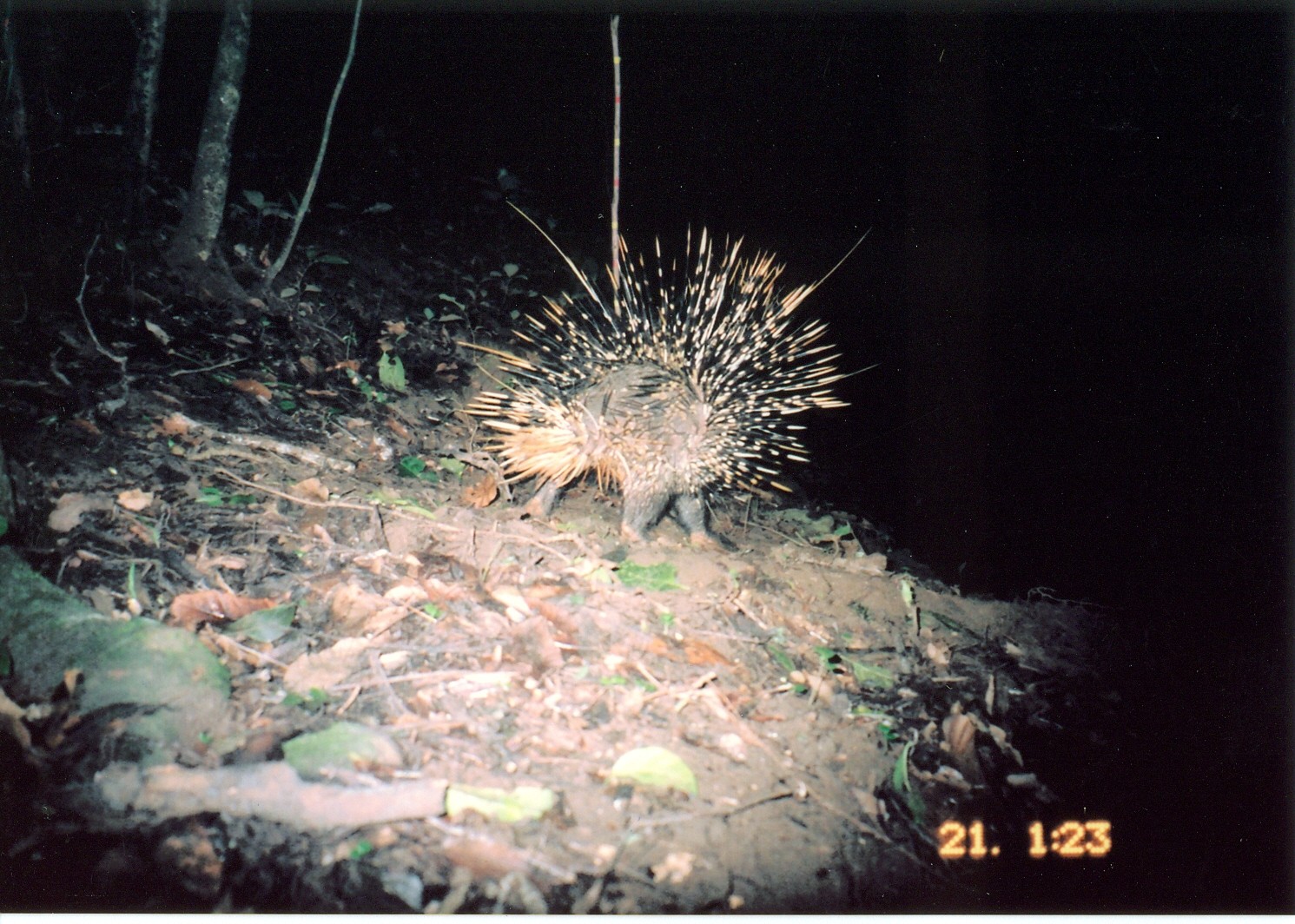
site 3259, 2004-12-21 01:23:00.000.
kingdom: Animalia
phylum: Chordata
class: Mammalia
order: Rodentia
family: Hystricidae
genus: Hystrix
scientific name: Hystrix africaeaustralis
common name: cape porcupine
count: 1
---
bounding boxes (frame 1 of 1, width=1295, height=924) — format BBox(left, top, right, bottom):
hystrix africaeaustralis: BBox(451, 198, 878, 551)